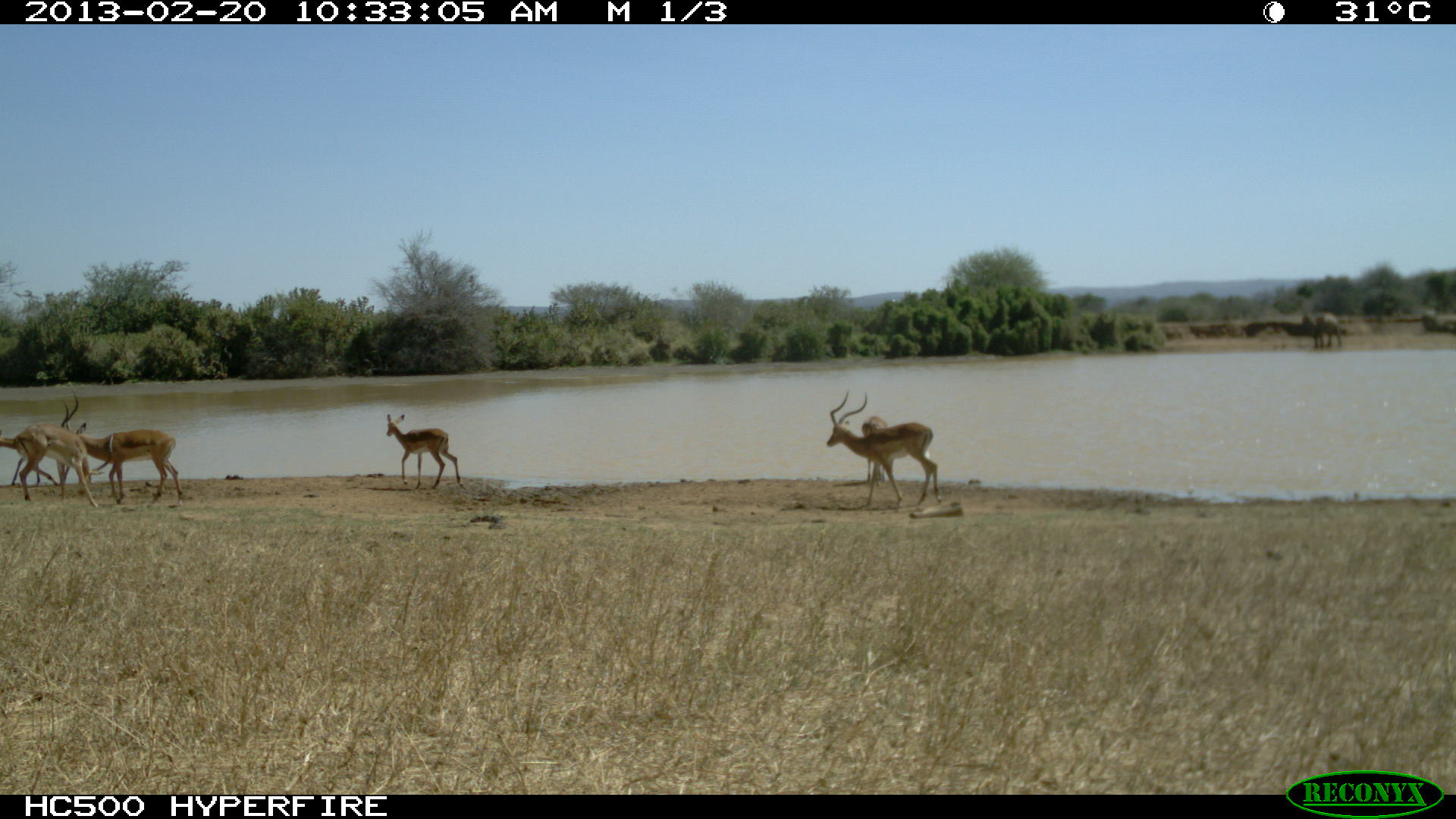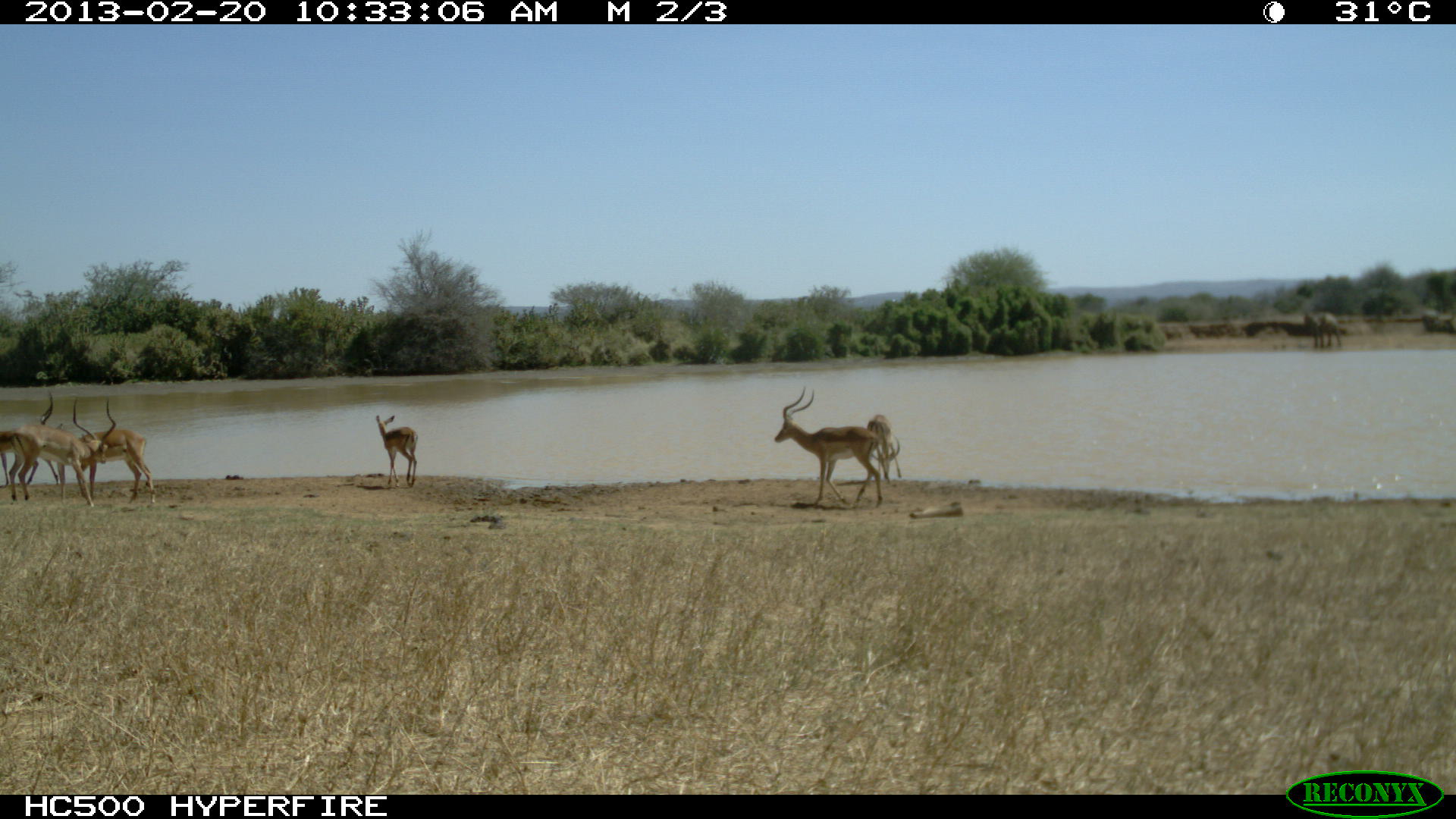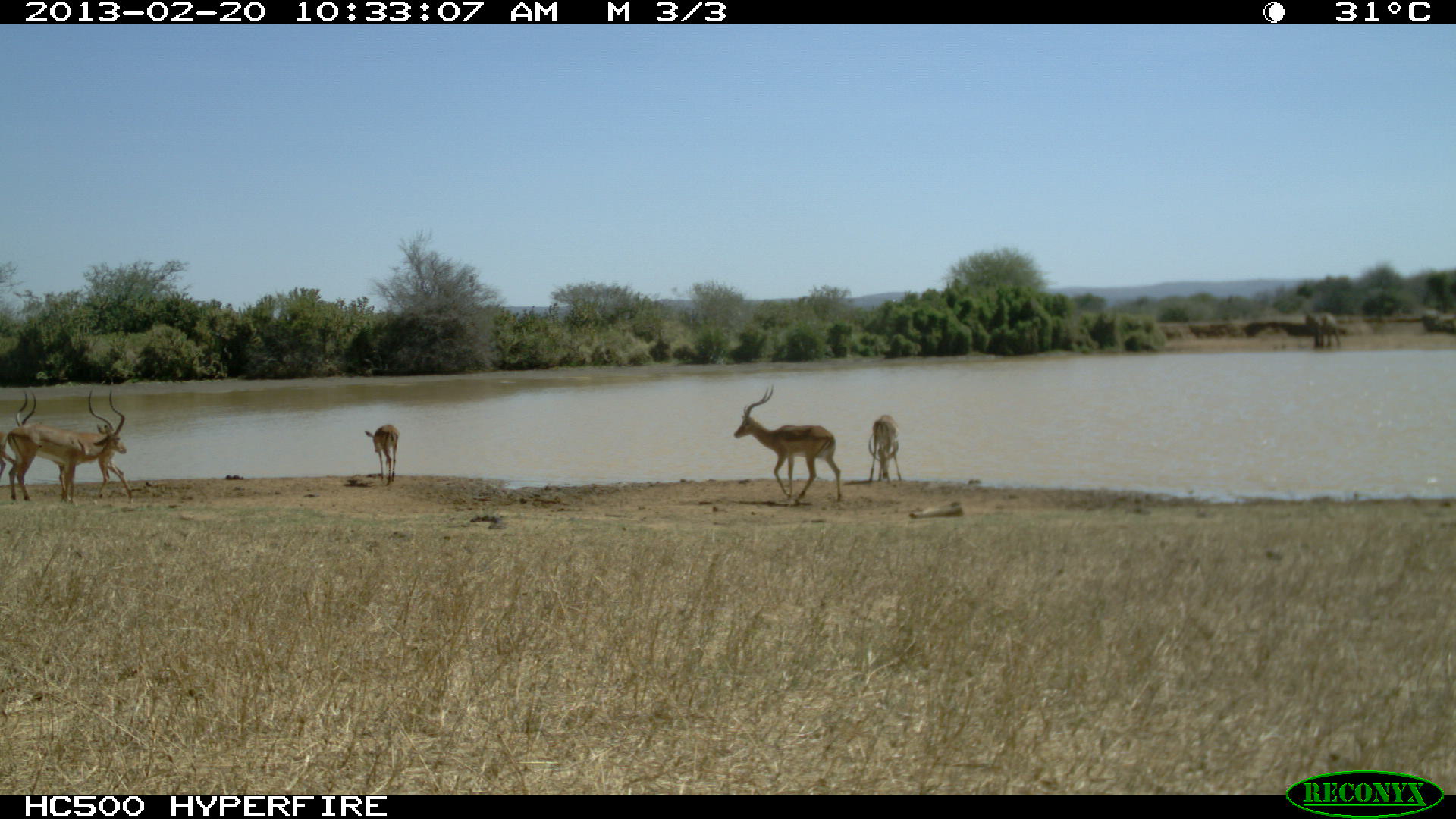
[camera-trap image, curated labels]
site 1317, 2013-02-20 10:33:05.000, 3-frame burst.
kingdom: Animalia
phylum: Chordata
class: Mammalia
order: Artiodactyla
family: Bovidae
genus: Aepyceros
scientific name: Aepyceros melampus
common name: impala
Aepyceros melampus (impala), count 6.